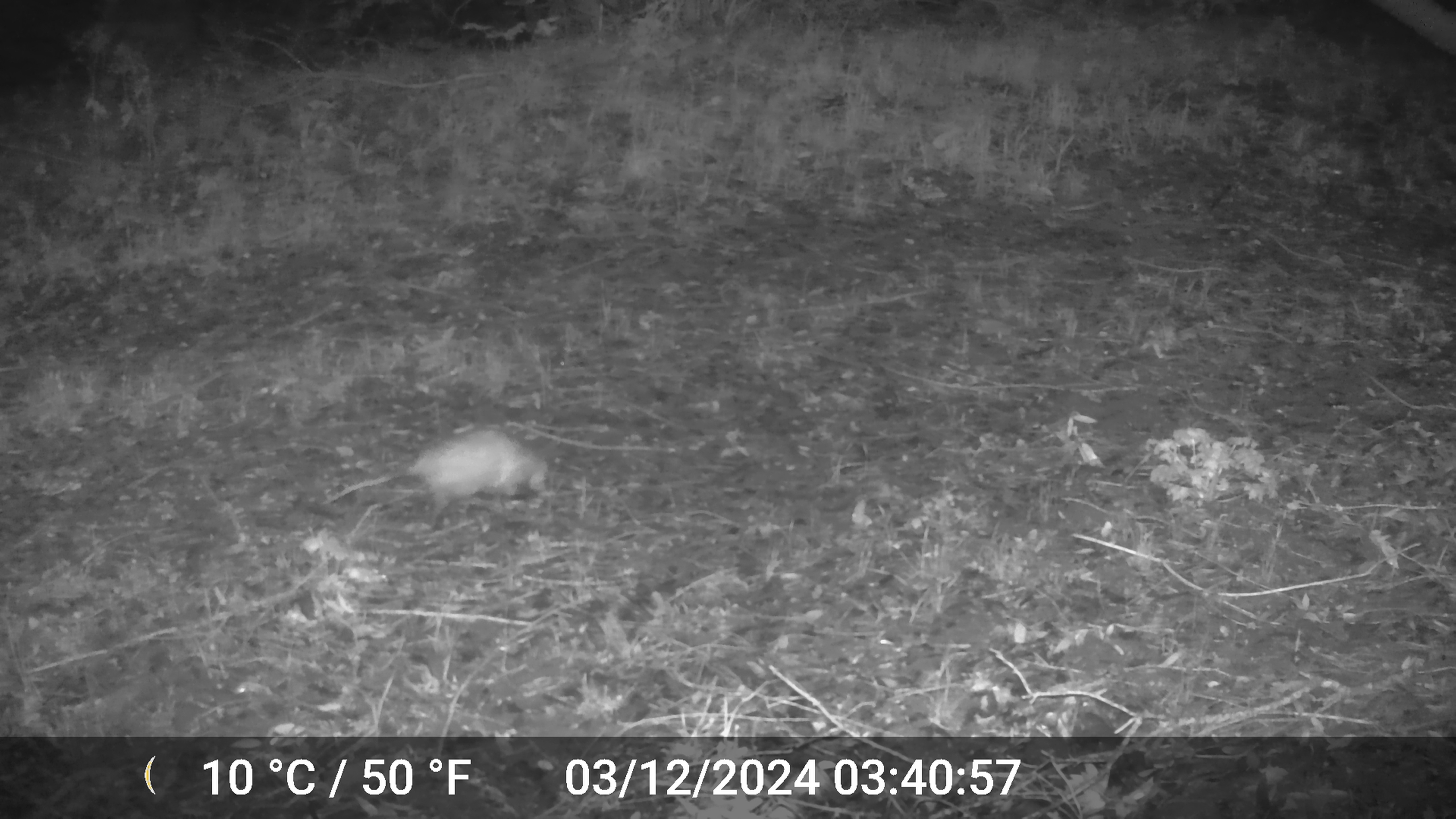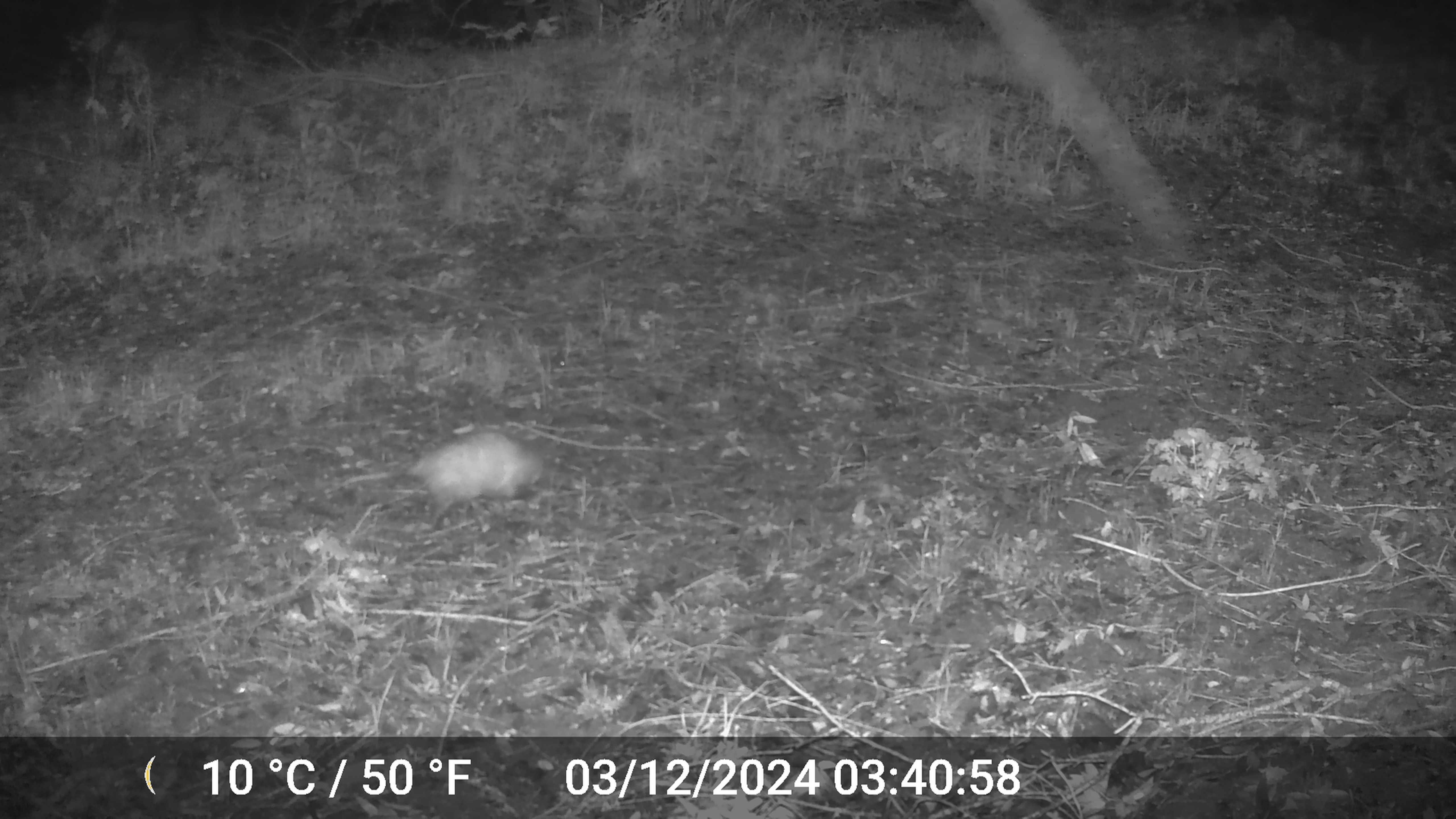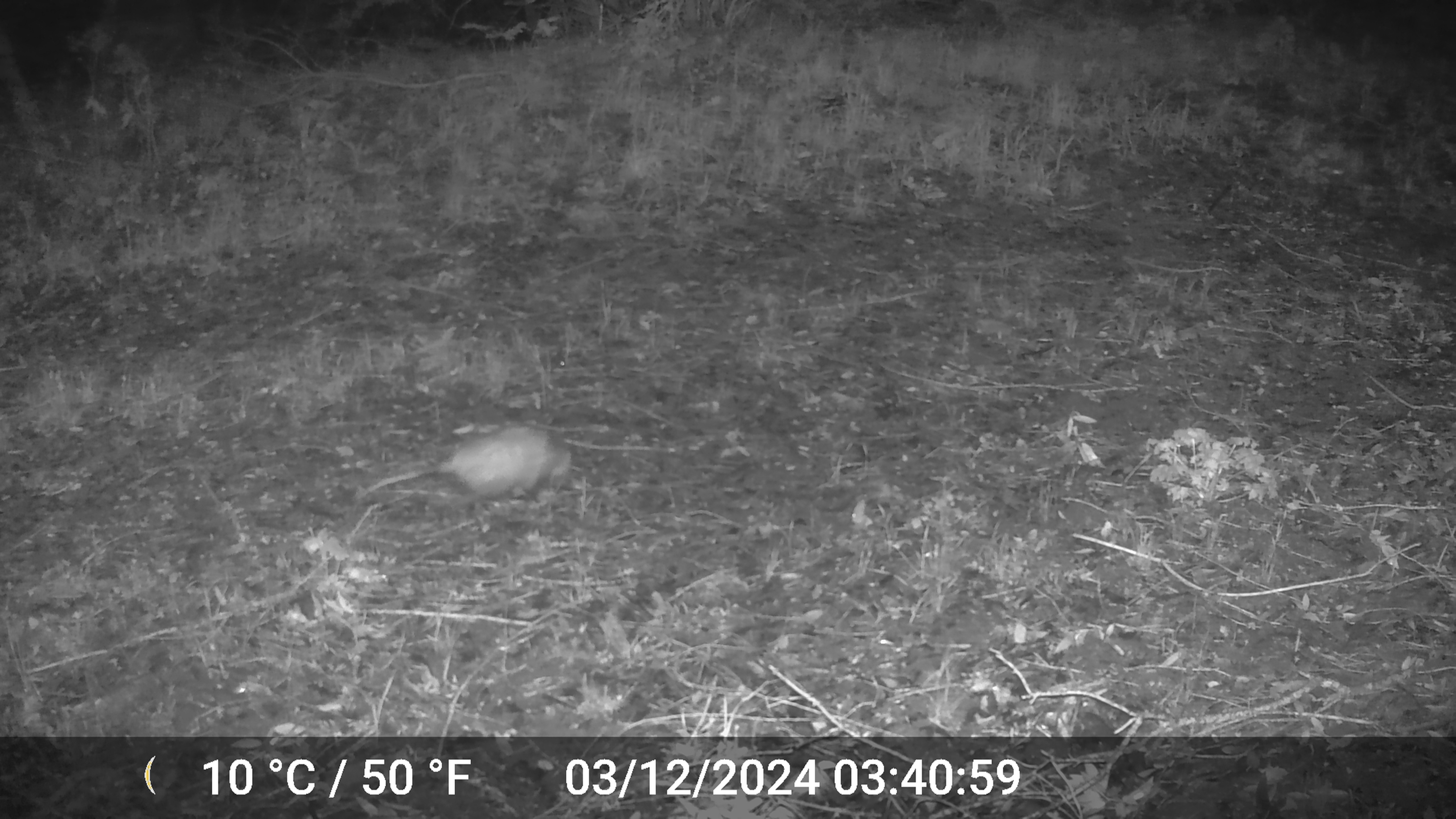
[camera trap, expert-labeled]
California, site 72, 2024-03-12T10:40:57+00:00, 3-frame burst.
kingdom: Animalia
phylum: Chordata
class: Mammalia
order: Didelphimorphia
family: Didelphidae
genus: Didelphis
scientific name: Didelphis virginiana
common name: virginia opossum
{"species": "virginia opossum (Didelphis virginiana)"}